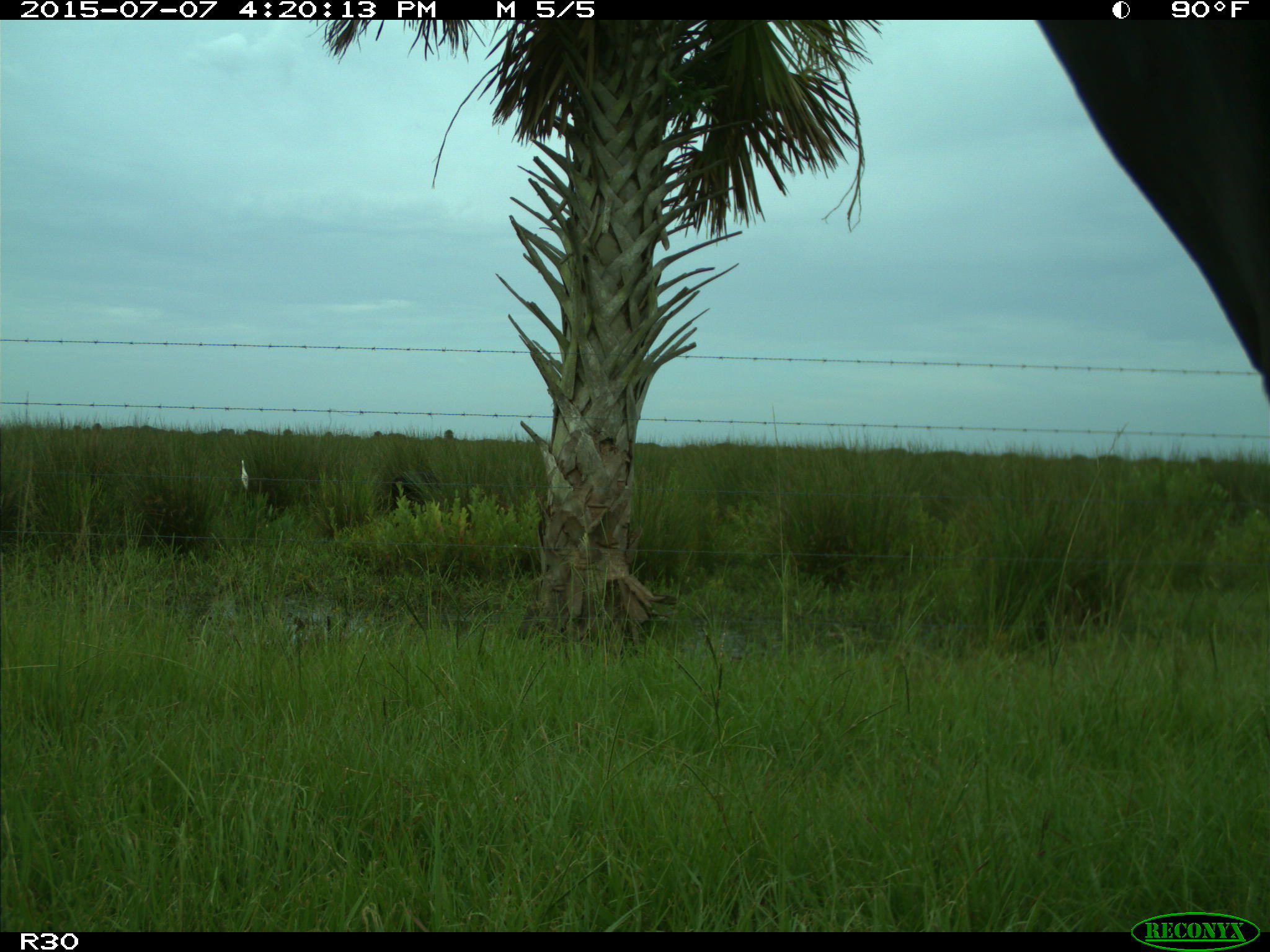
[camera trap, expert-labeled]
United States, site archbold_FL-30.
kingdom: Animalia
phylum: Chordata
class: Mammalia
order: Artiodactyla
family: Bovidae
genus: Bos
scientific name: Bos taurus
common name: domestic cow